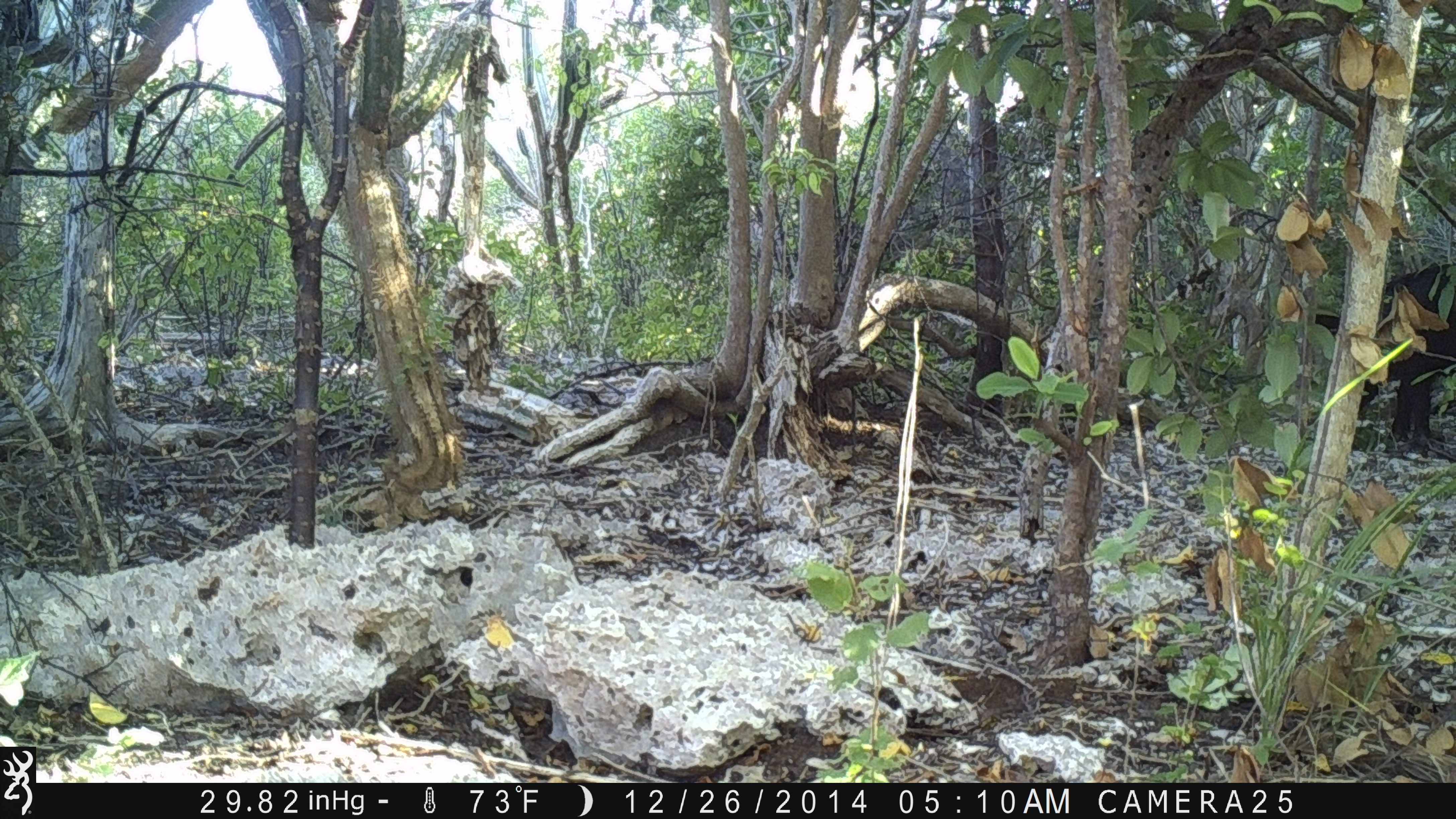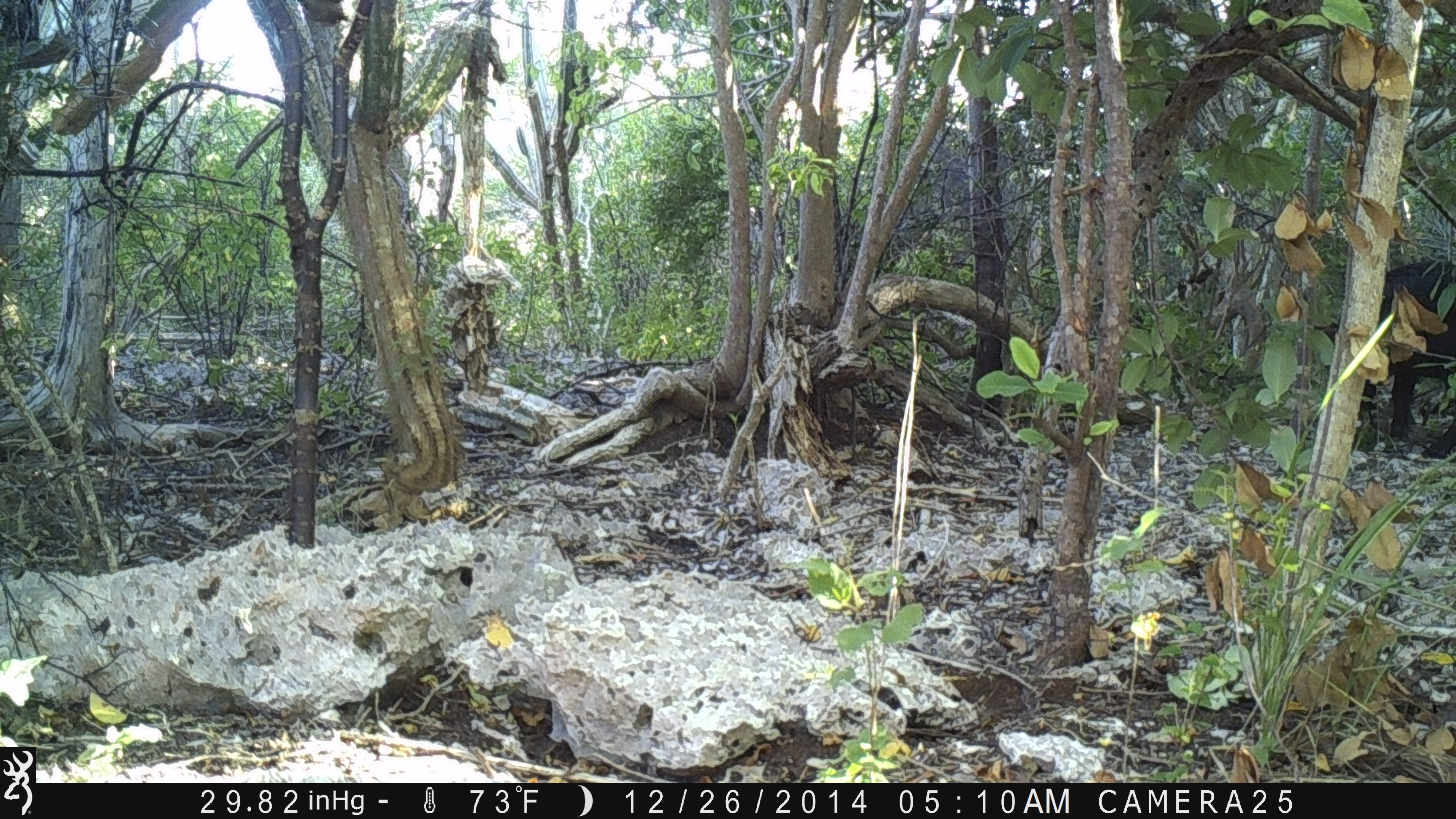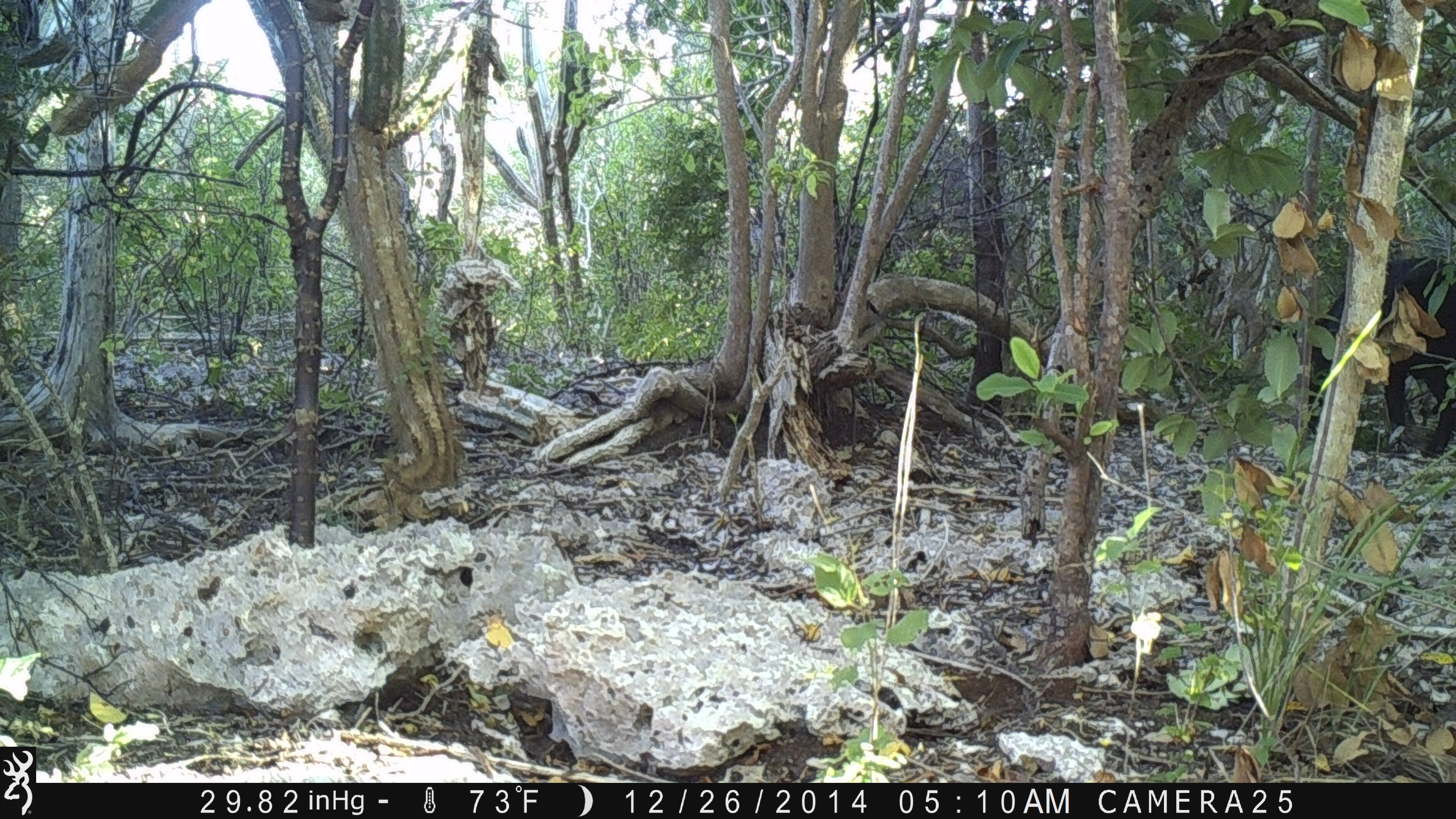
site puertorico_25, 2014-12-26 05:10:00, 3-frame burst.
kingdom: Animalia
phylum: Chordata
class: Mammalia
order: Artiodactyla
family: Suidae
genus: Sus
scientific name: Sus scrofa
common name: pig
Pig (Sus scrofa).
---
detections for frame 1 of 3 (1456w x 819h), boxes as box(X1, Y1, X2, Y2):
pig: box(1329, 242, 1456, 465)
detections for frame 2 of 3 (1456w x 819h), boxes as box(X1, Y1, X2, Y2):
pig: box(1329, 247, 1456, 445)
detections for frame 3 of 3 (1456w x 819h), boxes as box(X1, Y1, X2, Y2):
pig: box(1277, 227, 1454, 456)